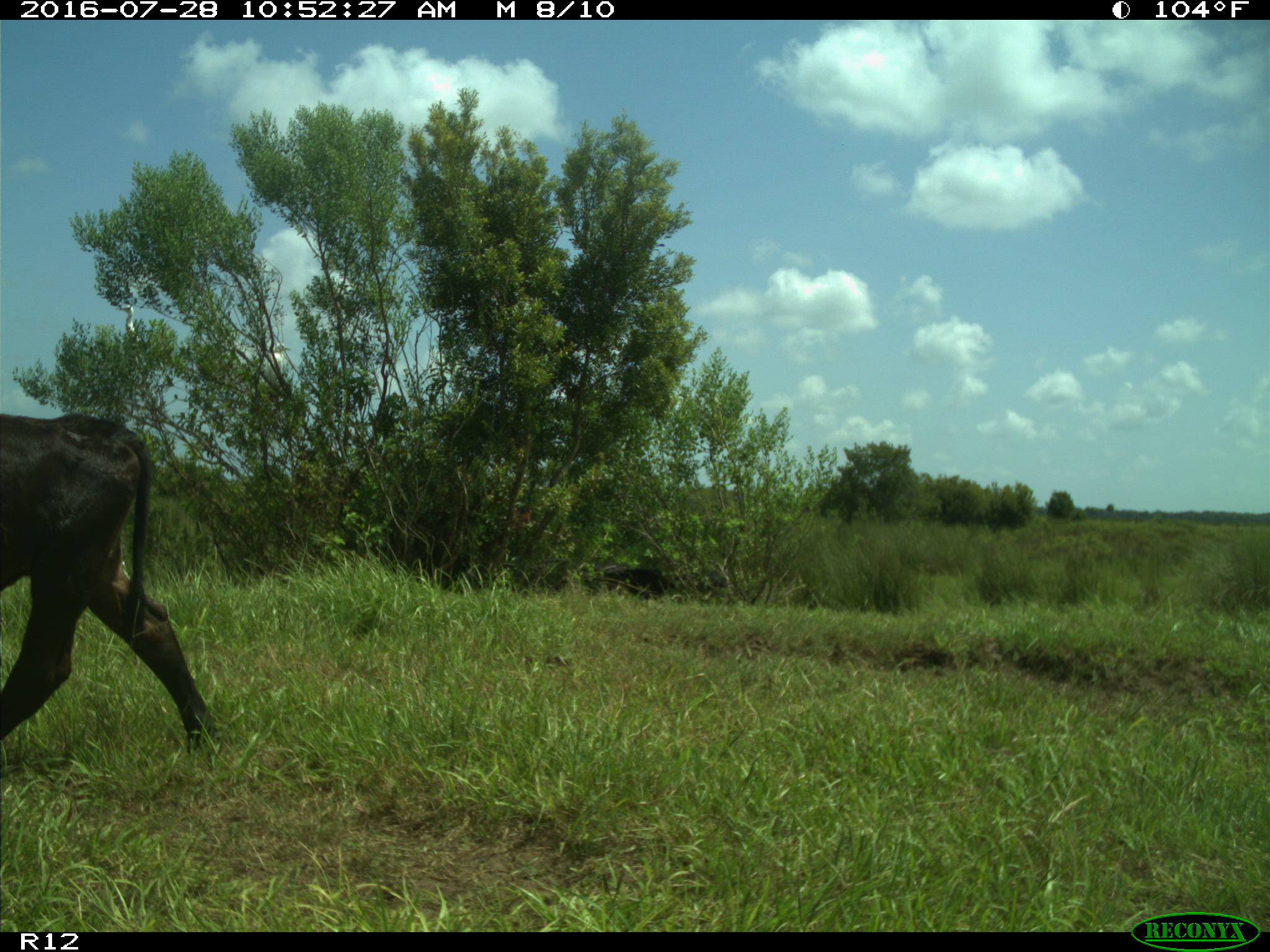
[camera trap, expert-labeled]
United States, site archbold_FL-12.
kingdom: Animalia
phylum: Chordata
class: Mammalia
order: Artiodactyla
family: Bovidae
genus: Bos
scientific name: Bos taurus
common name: domestic cow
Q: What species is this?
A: Bos taurus (domestic cow).